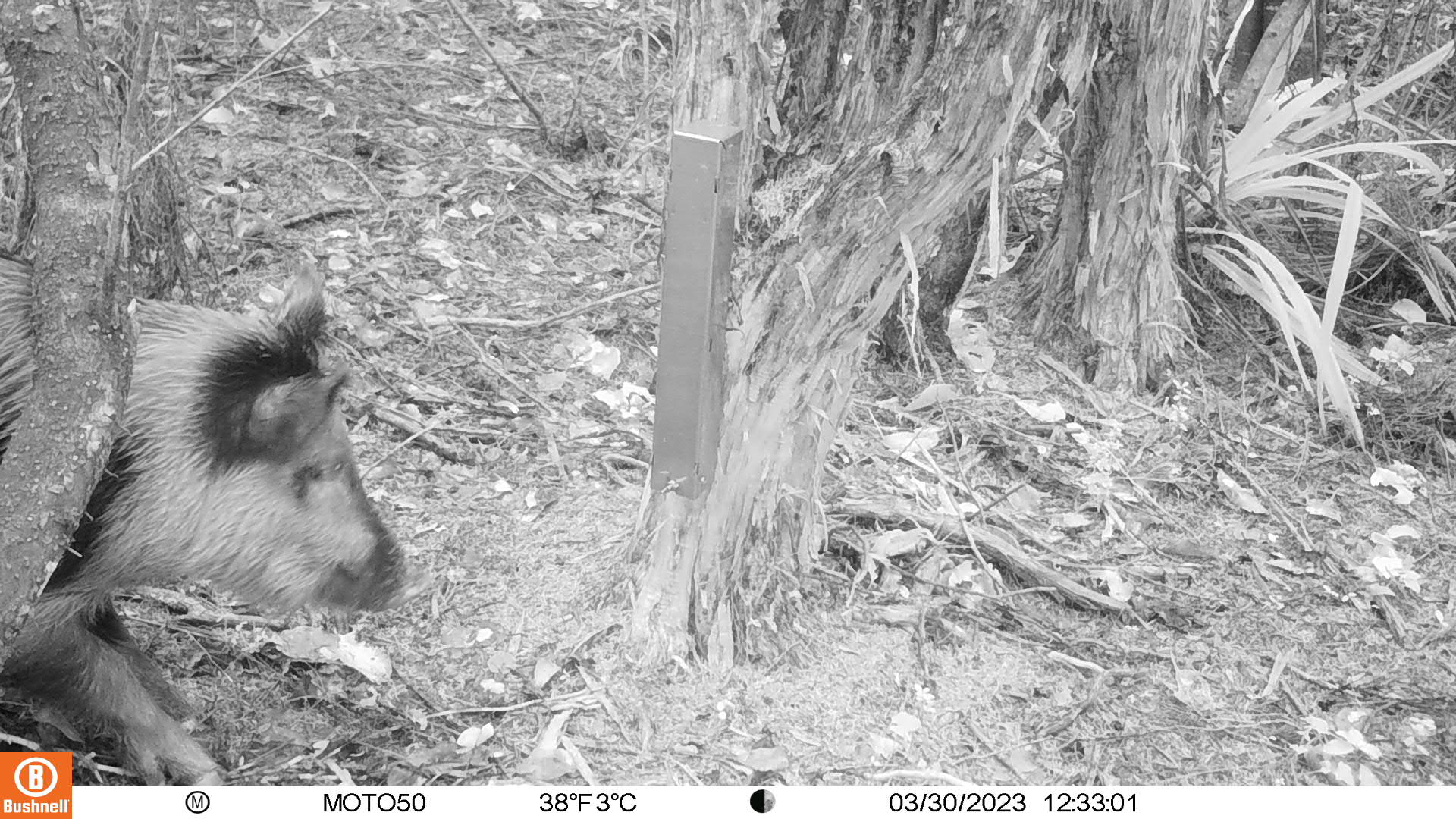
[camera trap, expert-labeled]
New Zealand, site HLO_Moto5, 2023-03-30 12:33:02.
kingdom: Animalia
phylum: Chordata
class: Mammalia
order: Artiodactyla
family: Suidae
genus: Sus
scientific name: Sus scrofa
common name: pig